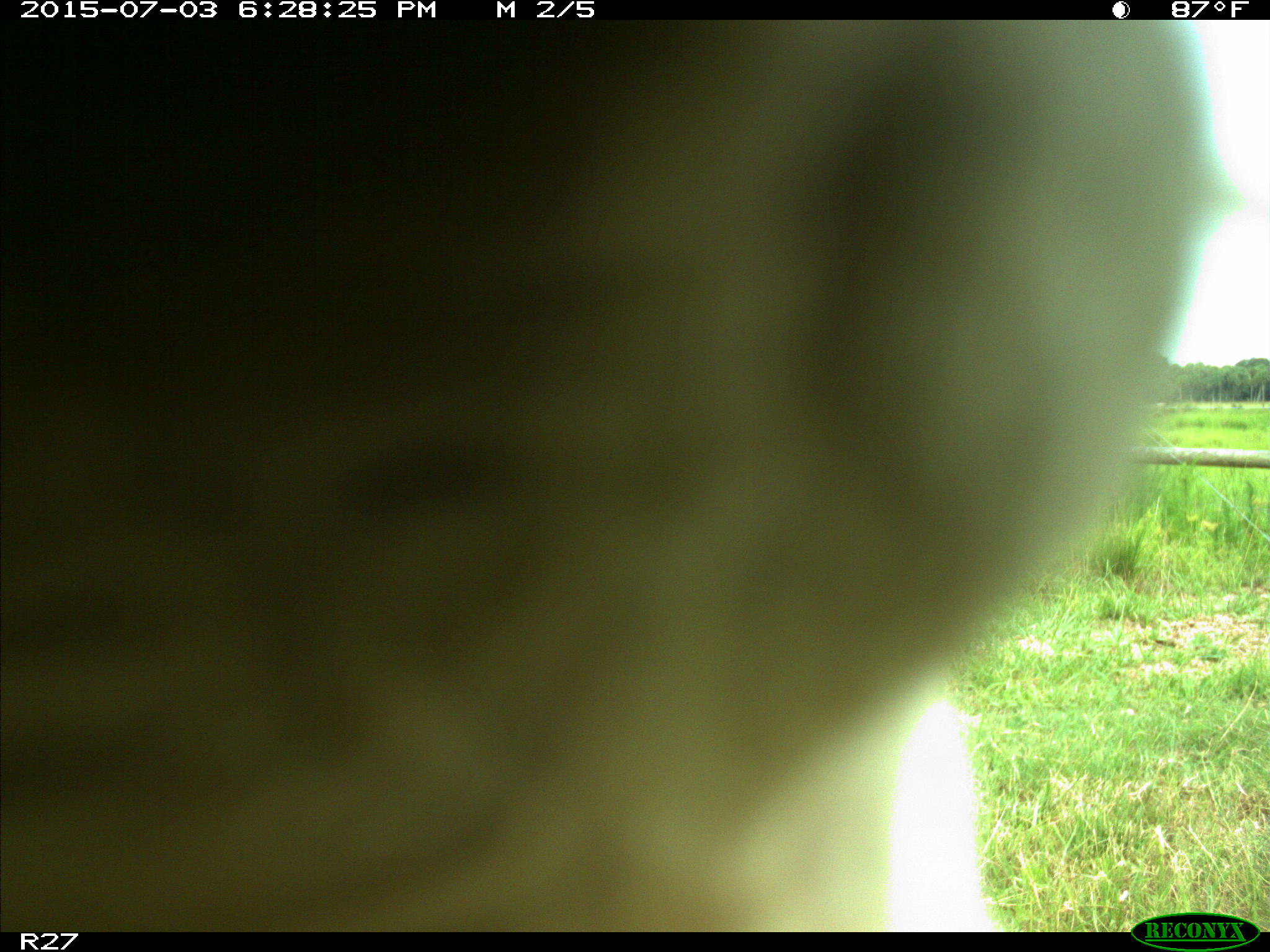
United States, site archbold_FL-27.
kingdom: Animalia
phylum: Chordata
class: Mammalia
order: Artiodactyla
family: Bovidae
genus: Bos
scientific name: Bos taurus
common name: domestic cow